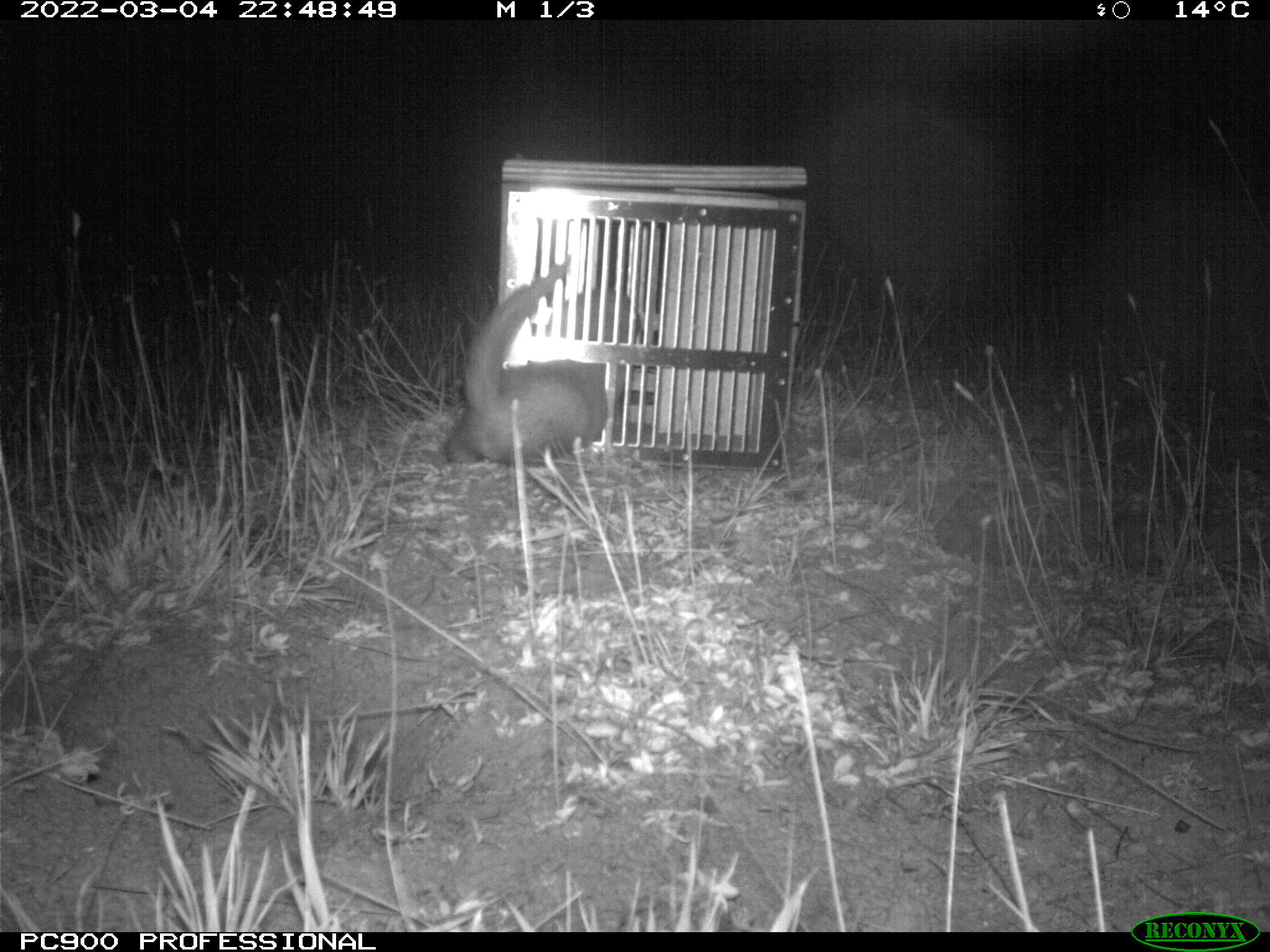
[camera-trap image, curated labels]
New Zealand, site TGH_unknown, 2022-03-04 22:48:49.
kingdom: Animalia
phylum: Chordata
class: Mammalia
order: Carnivora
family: Mustelidae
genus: Mustela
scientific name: Mustela furo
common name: ferret